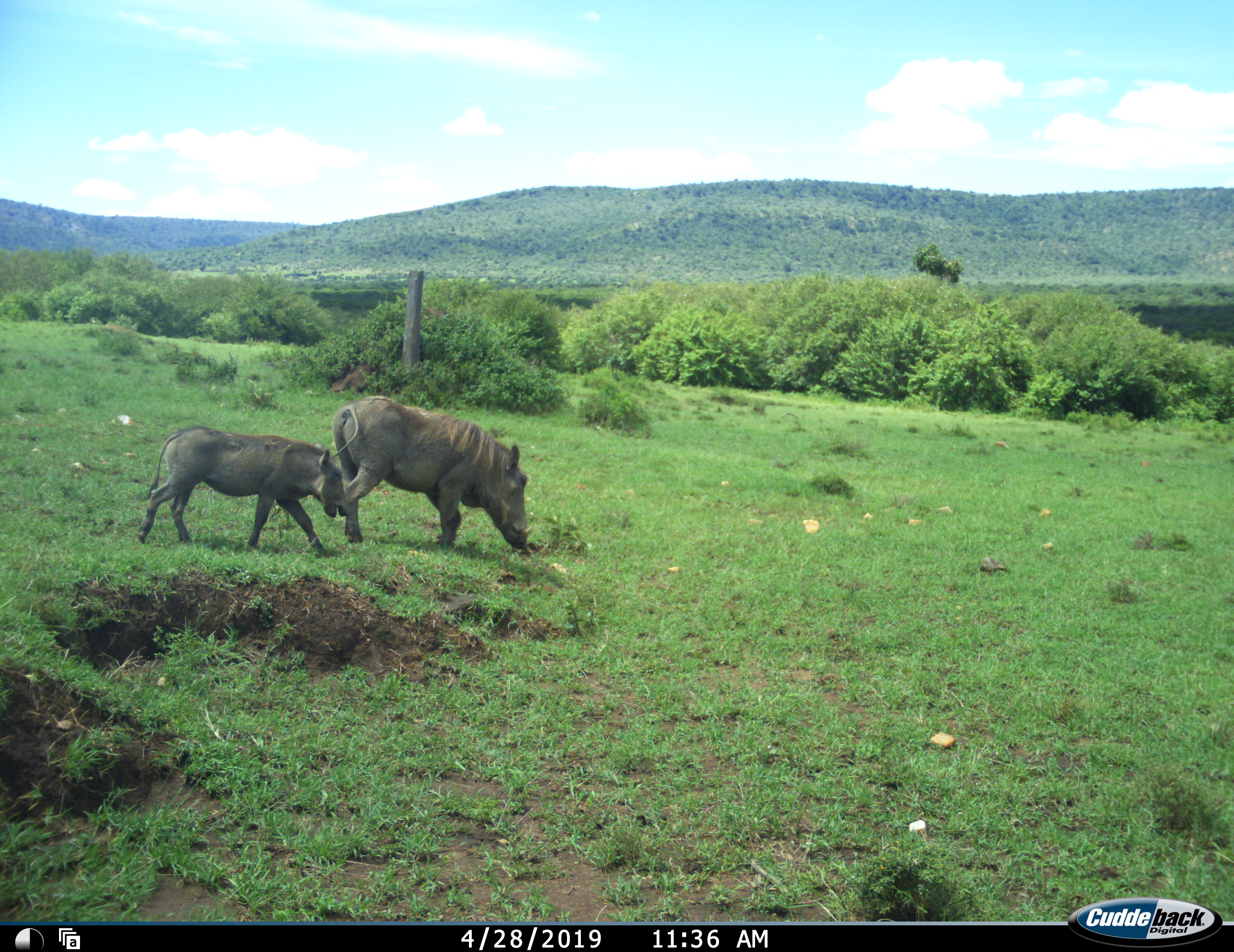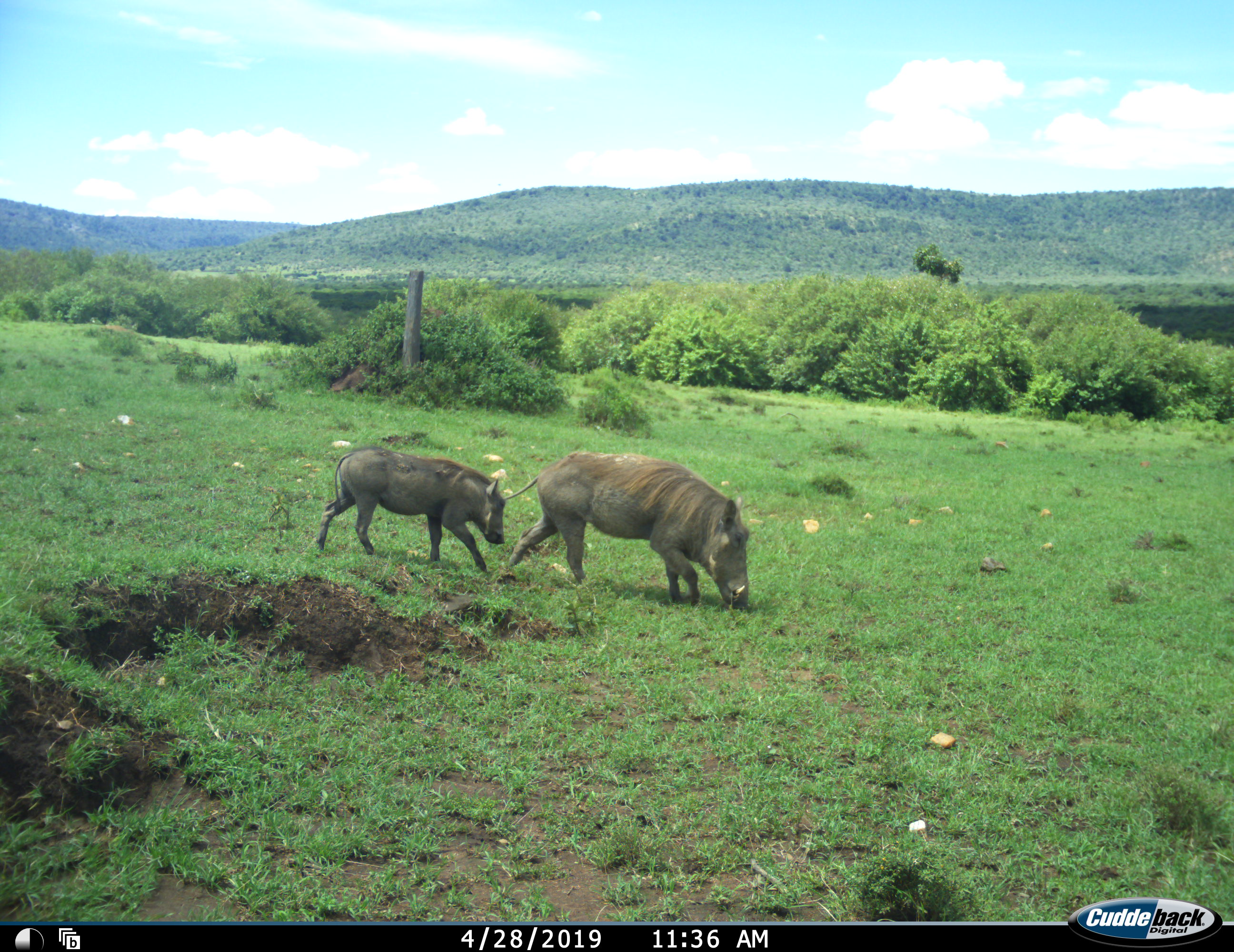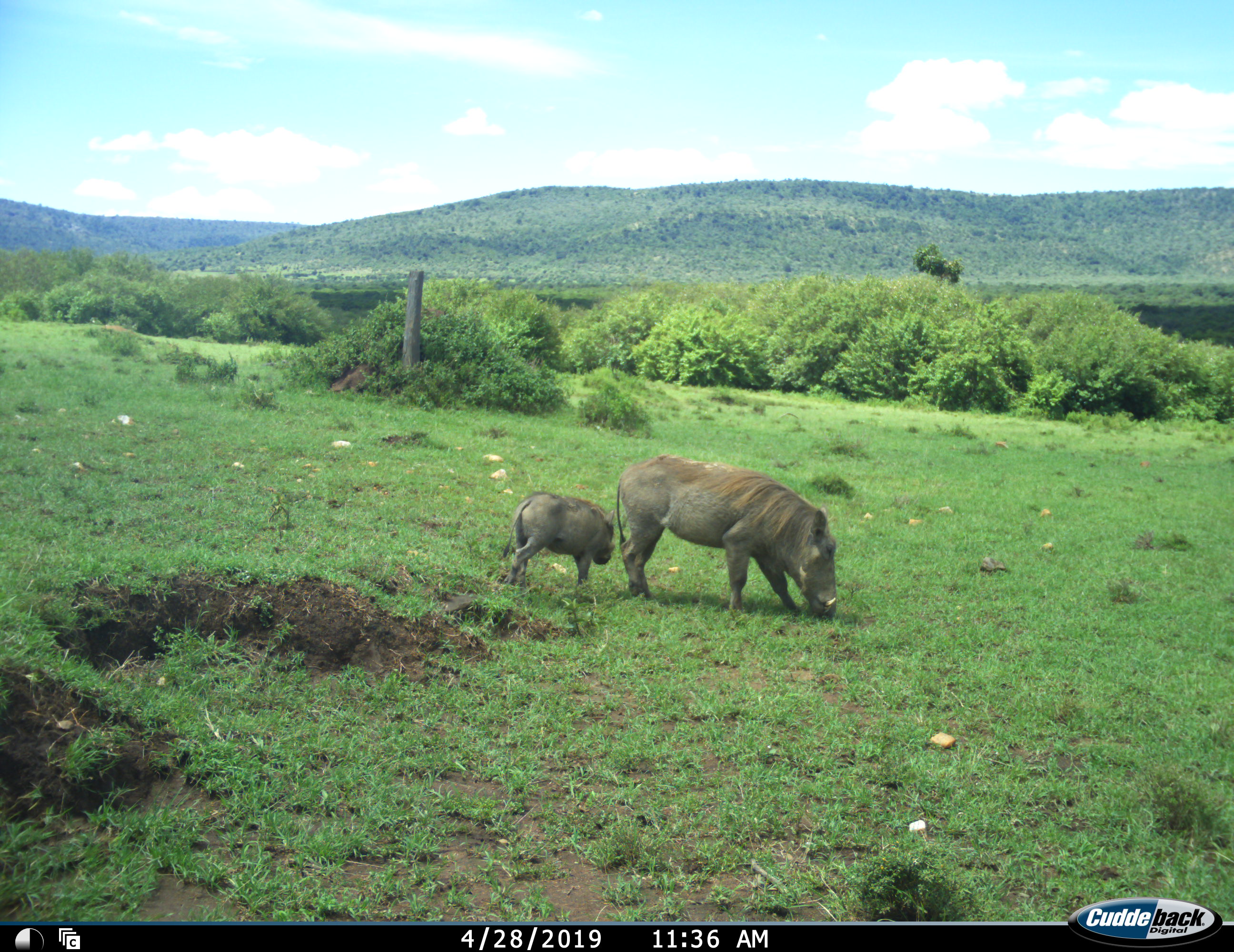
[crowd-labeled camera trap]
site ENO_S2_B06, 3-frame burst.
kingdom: Animalia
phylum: Chordata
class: Mammalia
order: Artiodactyla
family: Suidae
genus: Phacochoerus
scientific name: Phacochoerus africanus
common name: warthog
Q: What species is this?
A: Warthog (Phacochoerus africanus).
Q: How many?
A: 2.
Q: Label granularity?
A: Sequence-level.